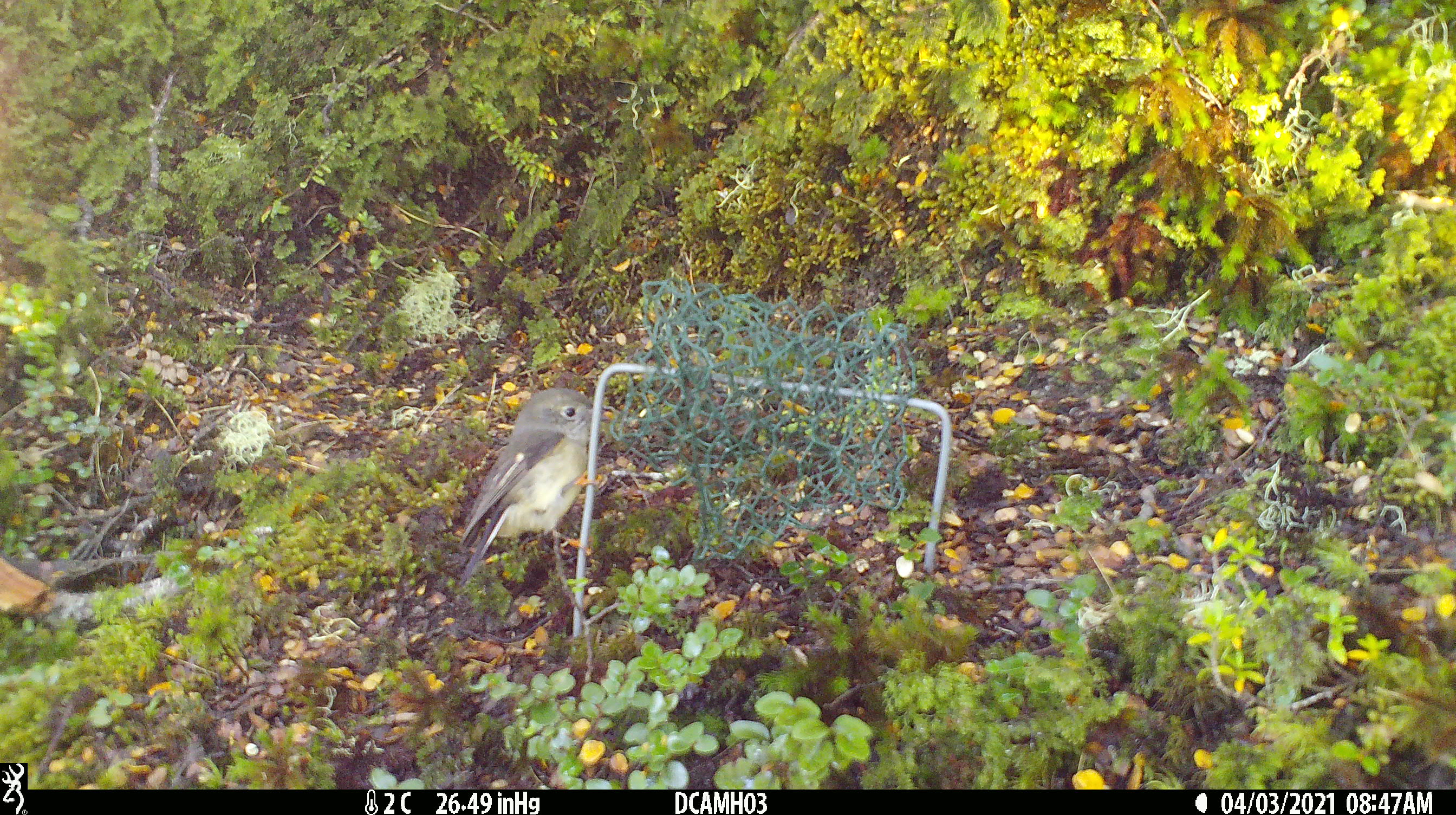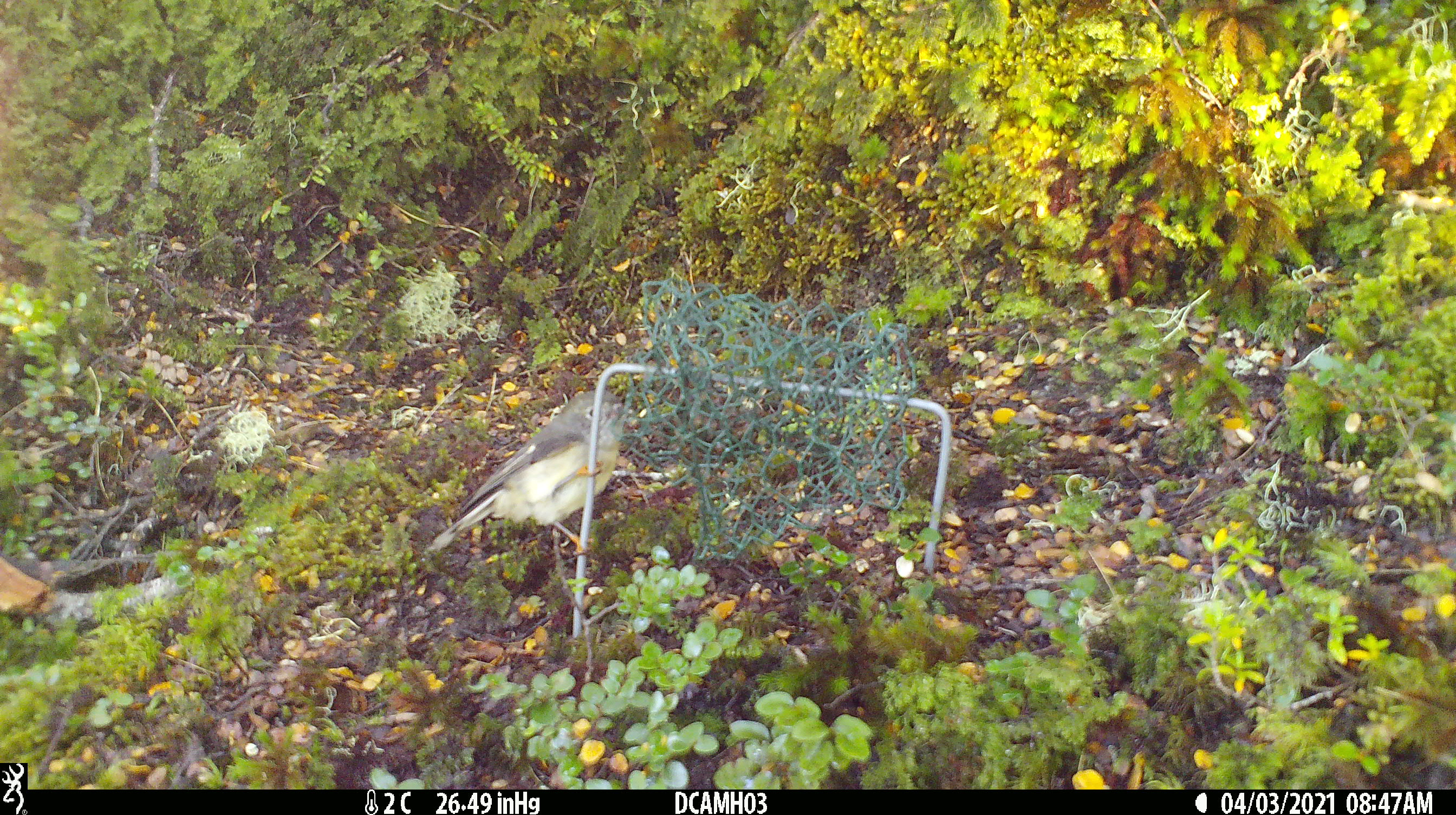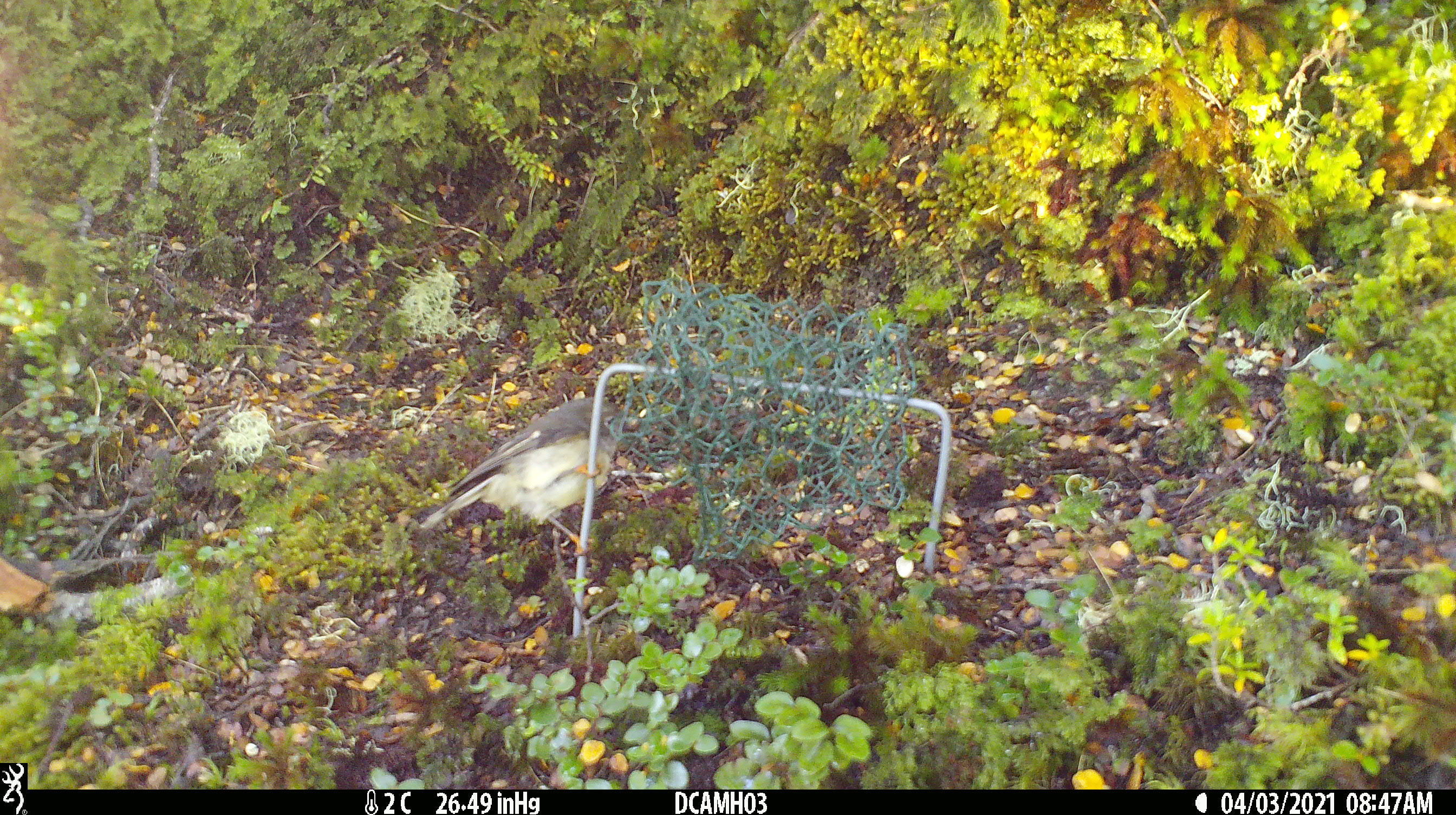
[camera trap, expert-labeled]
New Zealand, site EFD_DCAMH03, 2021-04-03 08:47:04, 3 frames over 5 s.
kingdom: Animalia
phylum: Chordata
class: Aves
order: Passeriformes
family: Petroicidae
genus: Petroica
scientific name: Petroica macrocephala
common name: tomtit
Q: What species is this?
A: Tomtit (Petroica macrocephala).